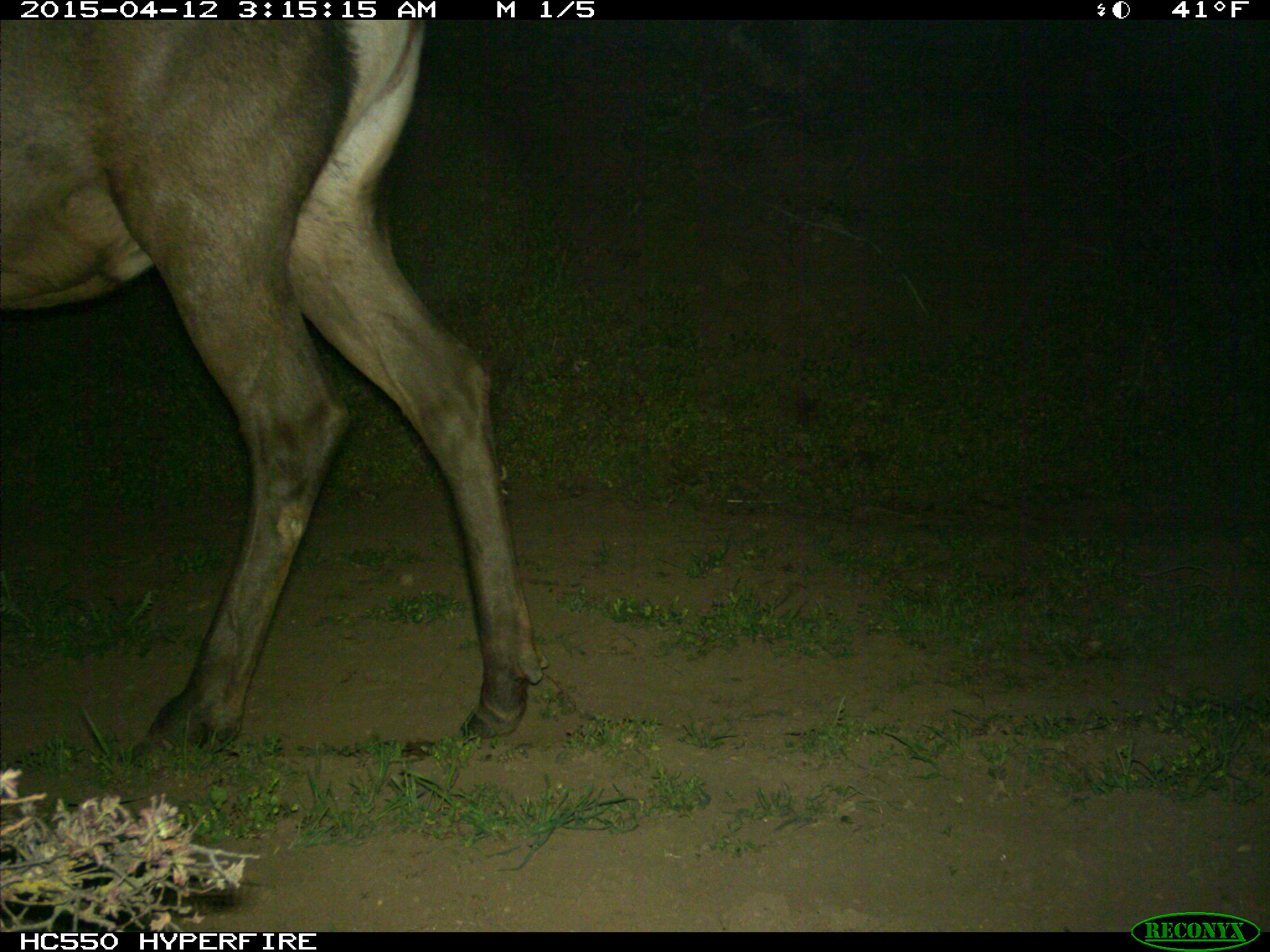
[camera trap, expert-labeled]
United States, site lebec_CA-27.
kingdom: Animalia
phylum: Chordata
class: Mammalia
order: Artiodactyla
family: Cervidae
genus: Cervus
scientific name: Cervus canadensis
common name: elk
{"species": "Cervus canadensis (elk)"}